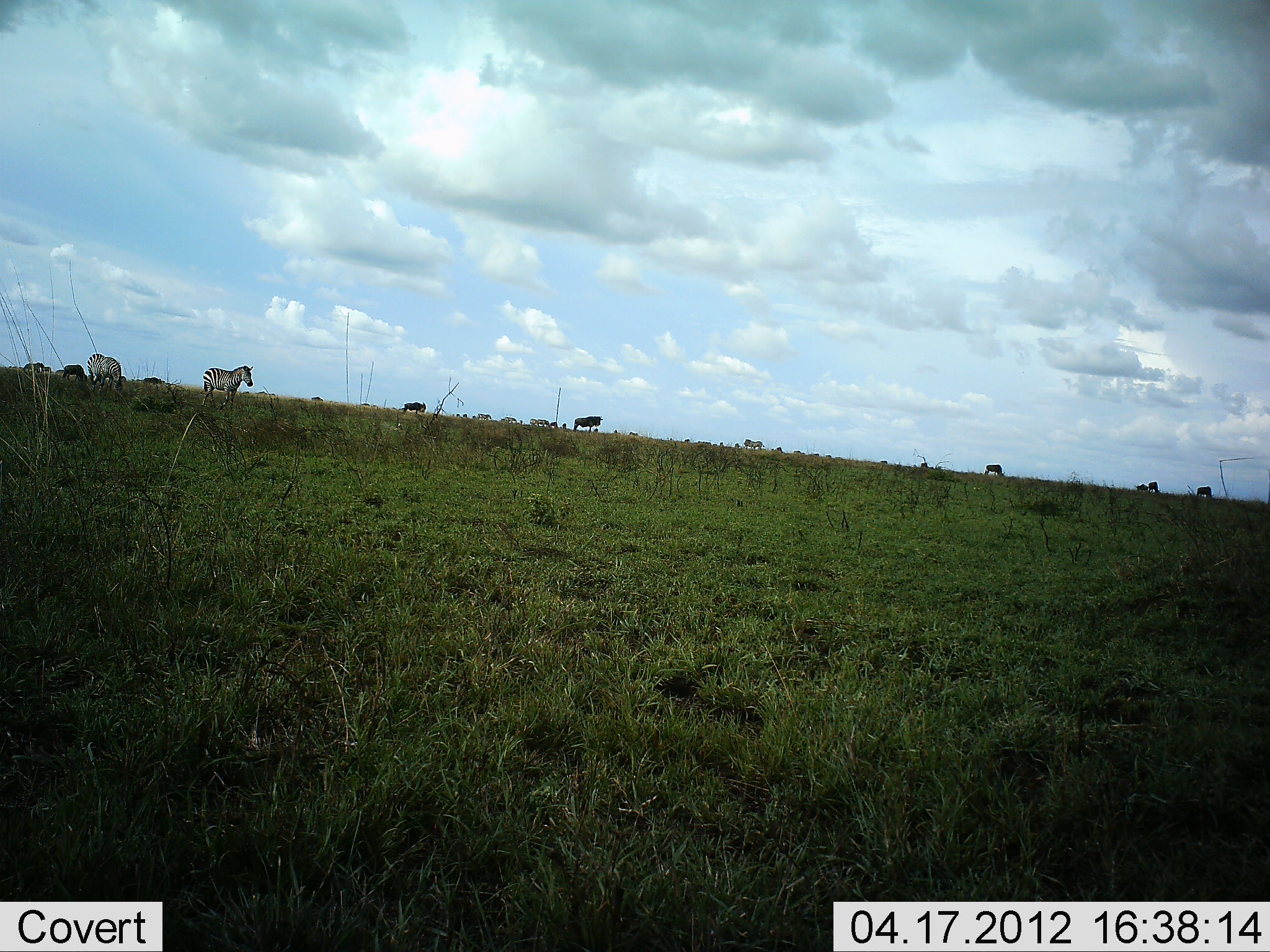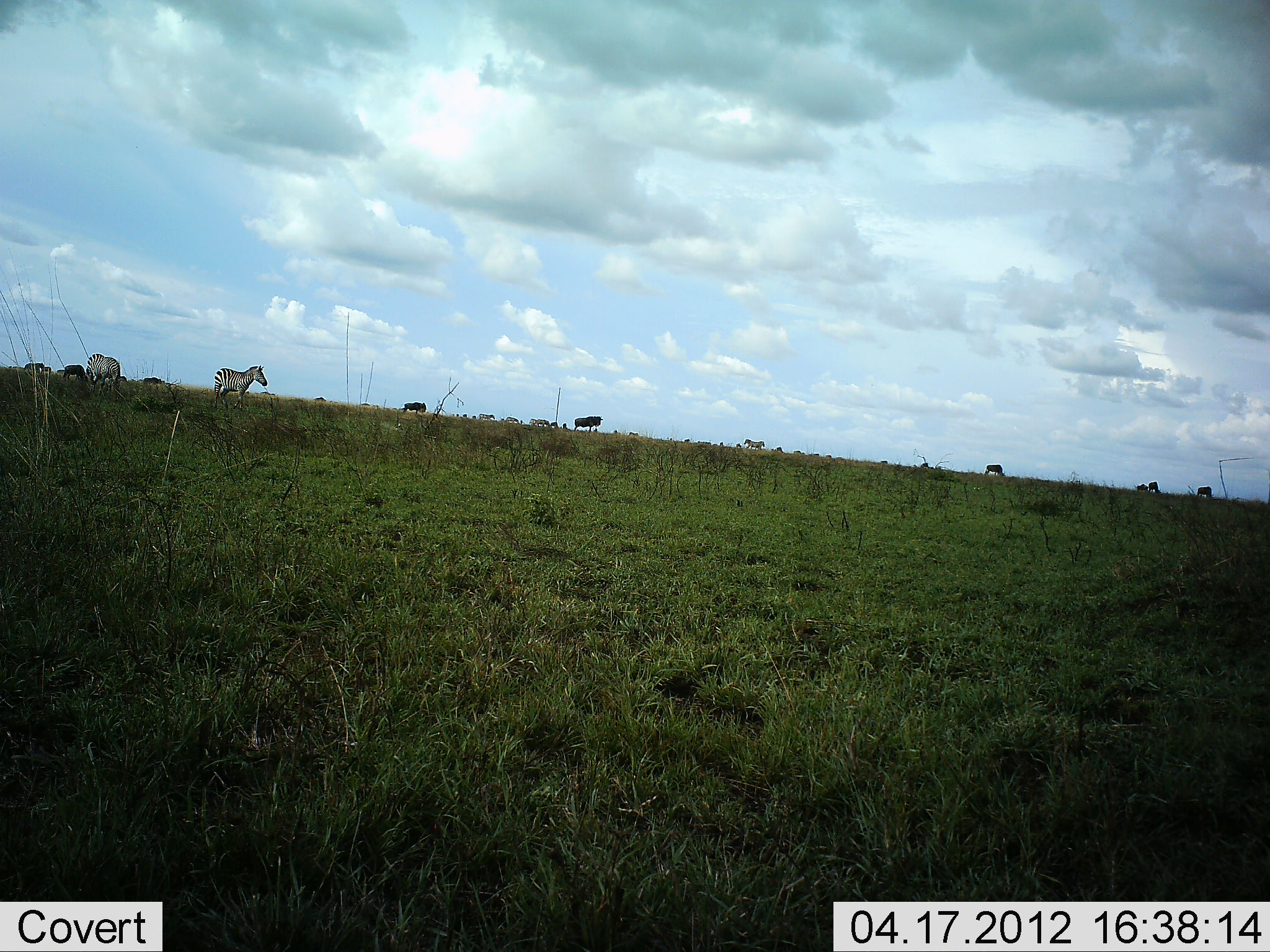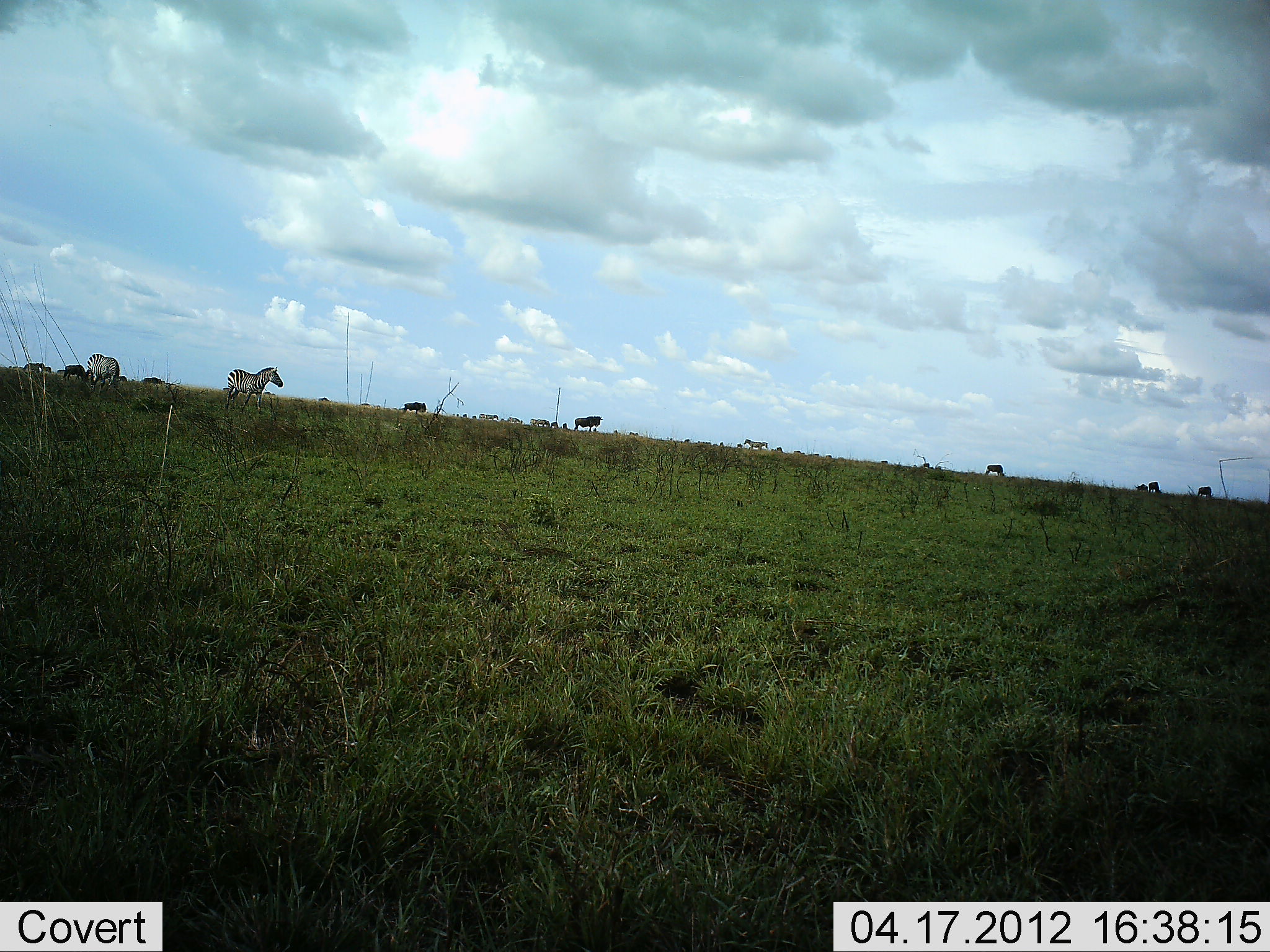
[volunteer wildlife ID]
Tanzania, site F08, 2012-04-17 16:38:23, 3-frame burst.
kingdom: Animalia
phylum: Chordata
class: Mammalia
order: Artiodactyla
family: Bovidae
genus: Connochaetes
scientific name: Connochaetes taurinus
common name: blue wildebeest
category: wildebeest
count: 7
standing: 70%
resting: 10%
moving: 20%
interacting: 0%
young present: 0%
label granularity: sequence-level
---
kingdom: Animalia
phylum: Chordata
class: Mammalia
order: Perissodactyla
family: Equidae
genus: Equus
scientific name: Equus quagga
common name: plains zebra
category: zebra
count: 2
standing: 80%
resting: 0%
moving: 45%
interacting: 0%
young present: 0%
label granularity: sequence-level